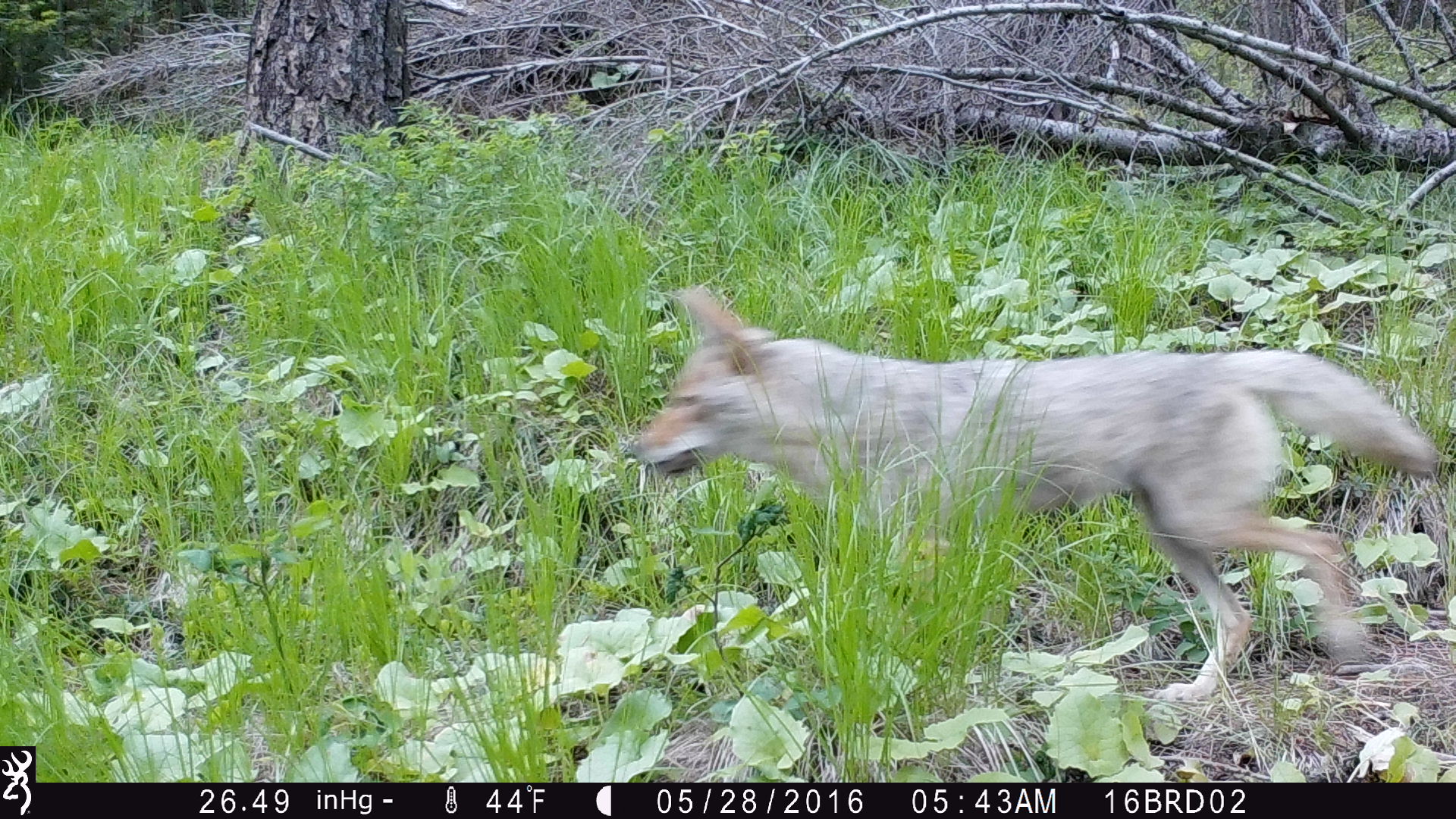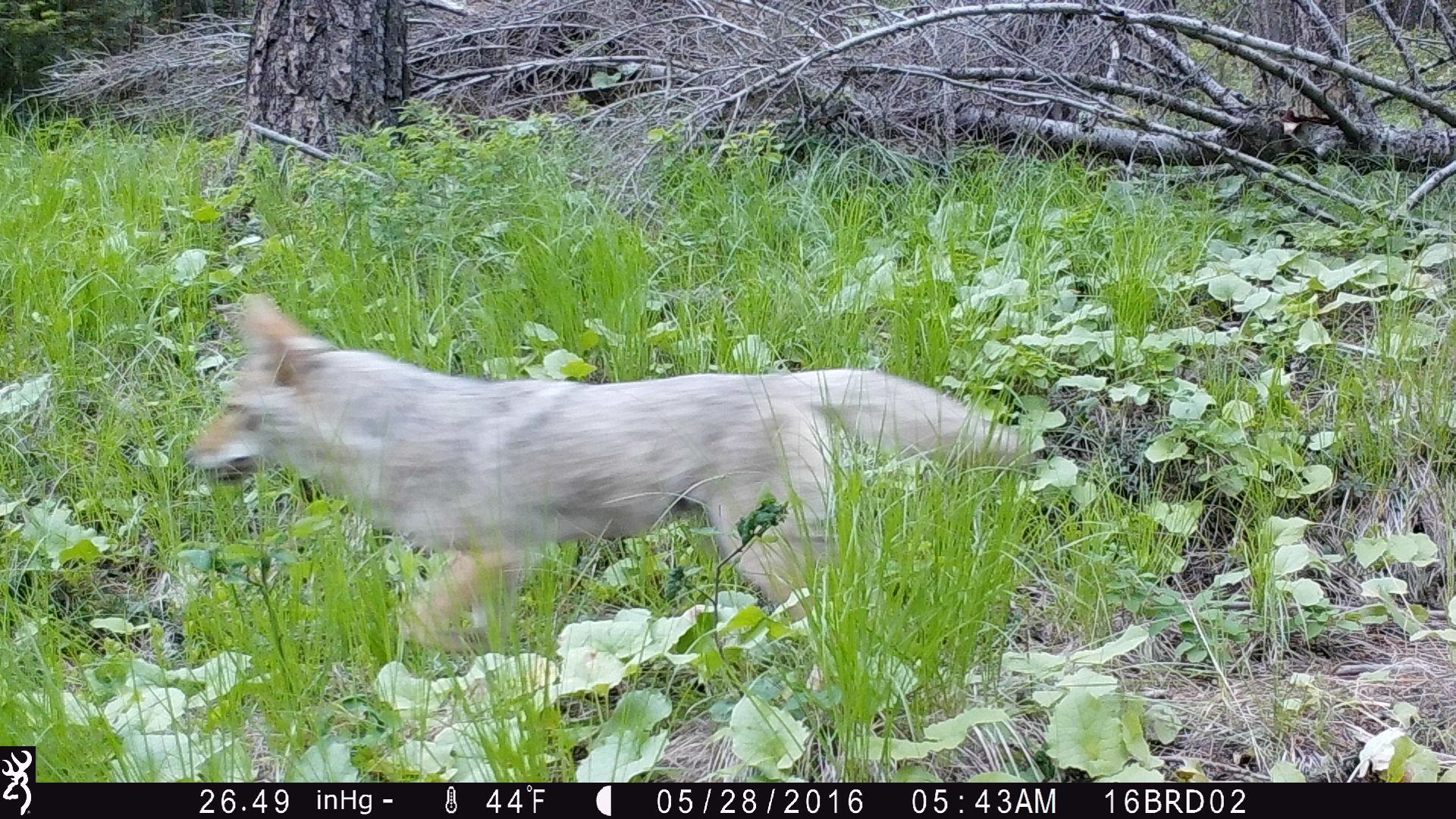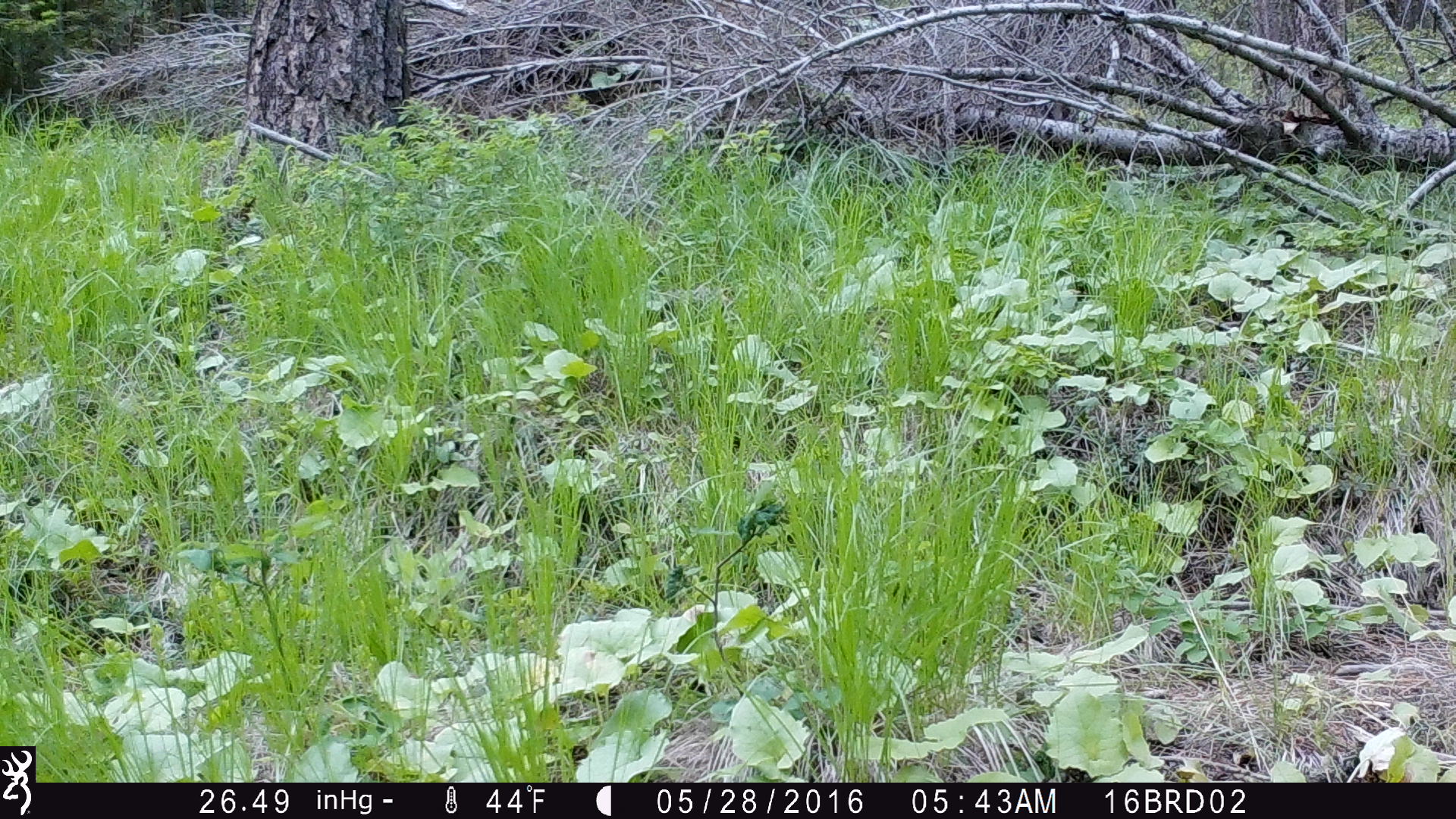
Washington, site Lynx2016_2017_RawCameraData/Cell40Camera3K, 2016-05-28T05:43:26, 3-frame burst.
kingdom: Animalia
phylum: Chordata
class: Mammalia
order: Carnivora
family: Canidae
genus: Canis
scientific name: Canis latrans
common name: coyote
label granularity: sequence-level